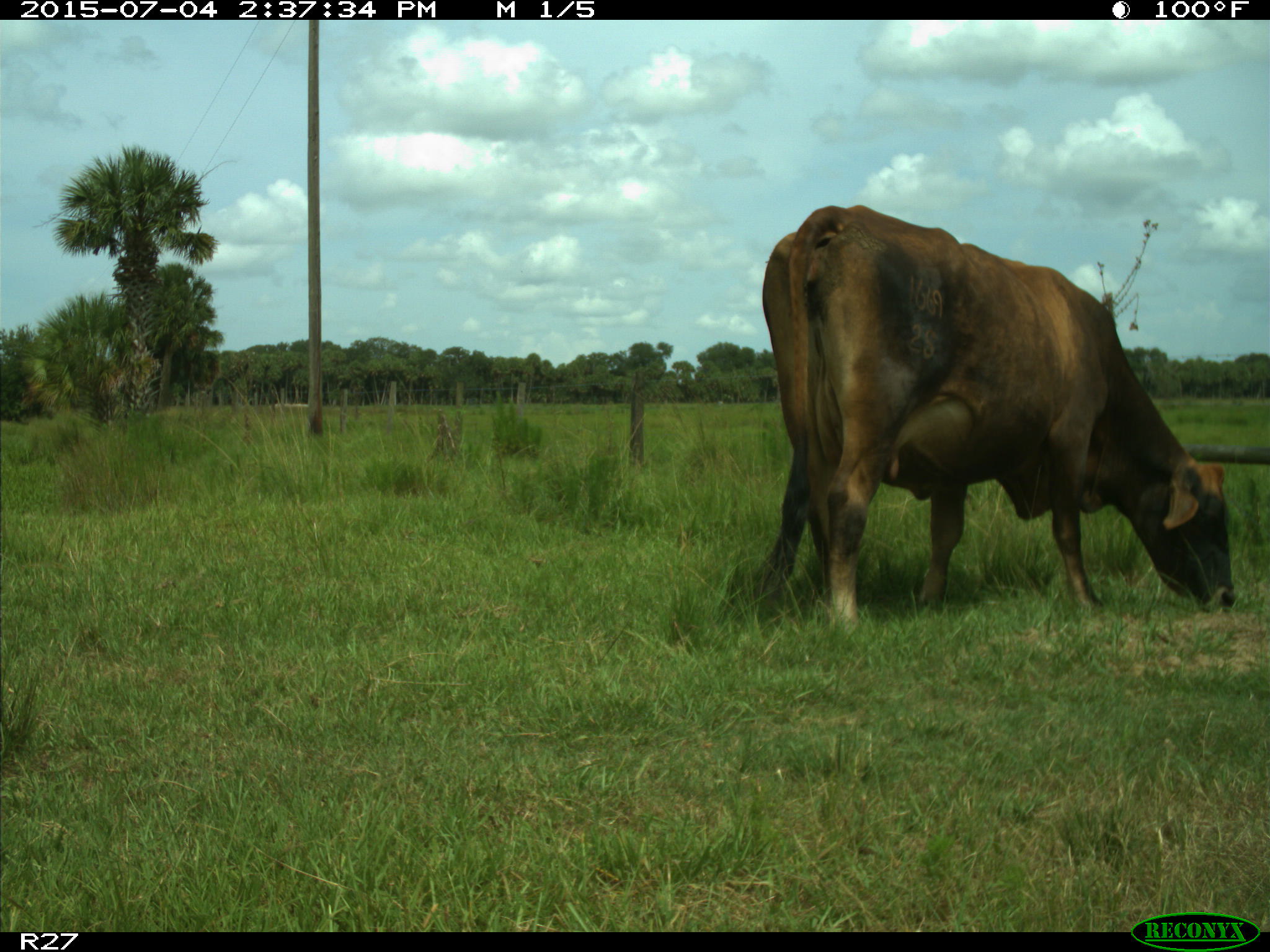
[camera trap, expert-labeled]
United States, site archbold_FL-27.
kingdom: Animalia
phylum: Chordata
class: Mammalia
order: Artiodactyla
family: Bovidae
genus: Bos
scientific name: Bos taurus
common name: domestic cow